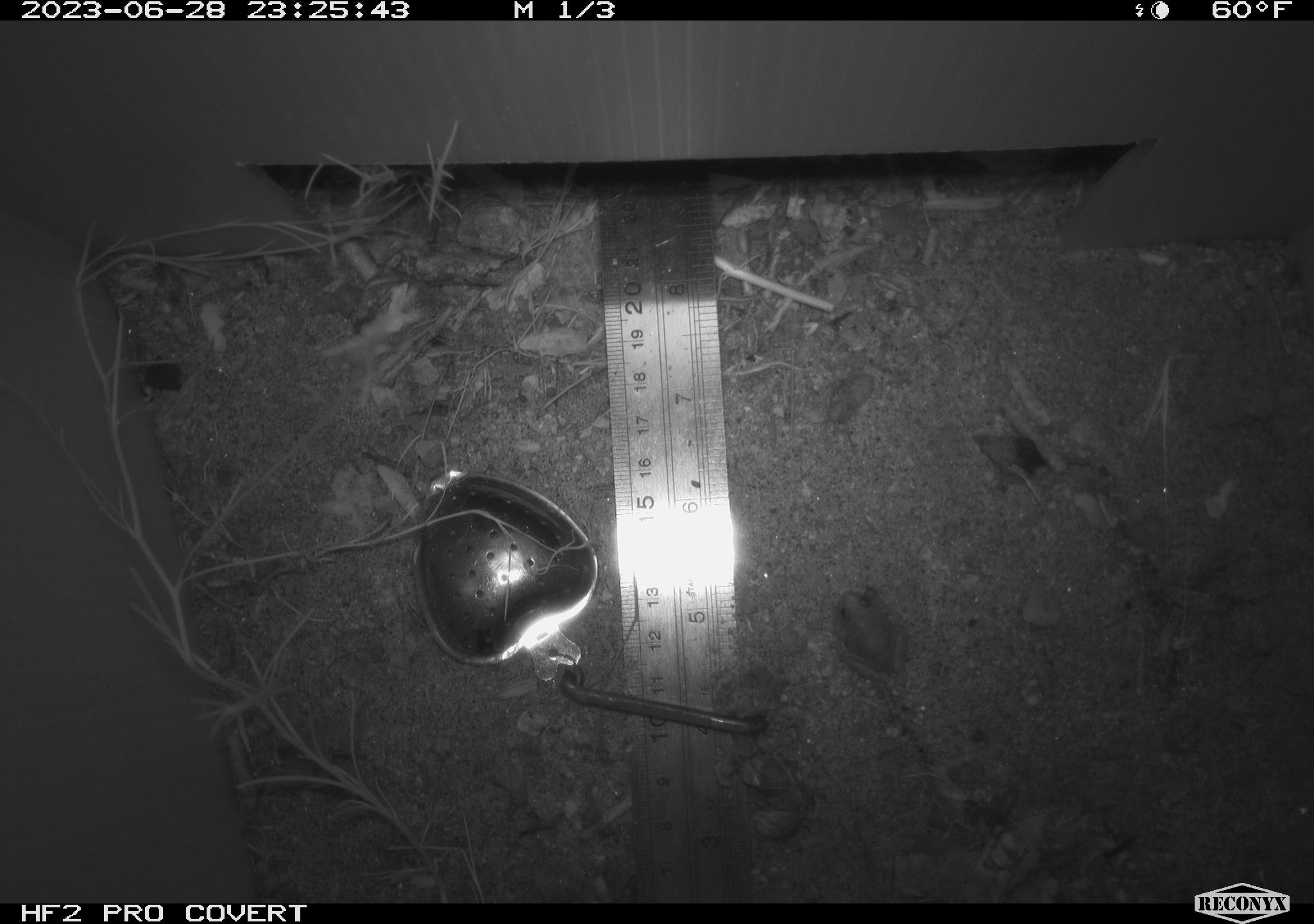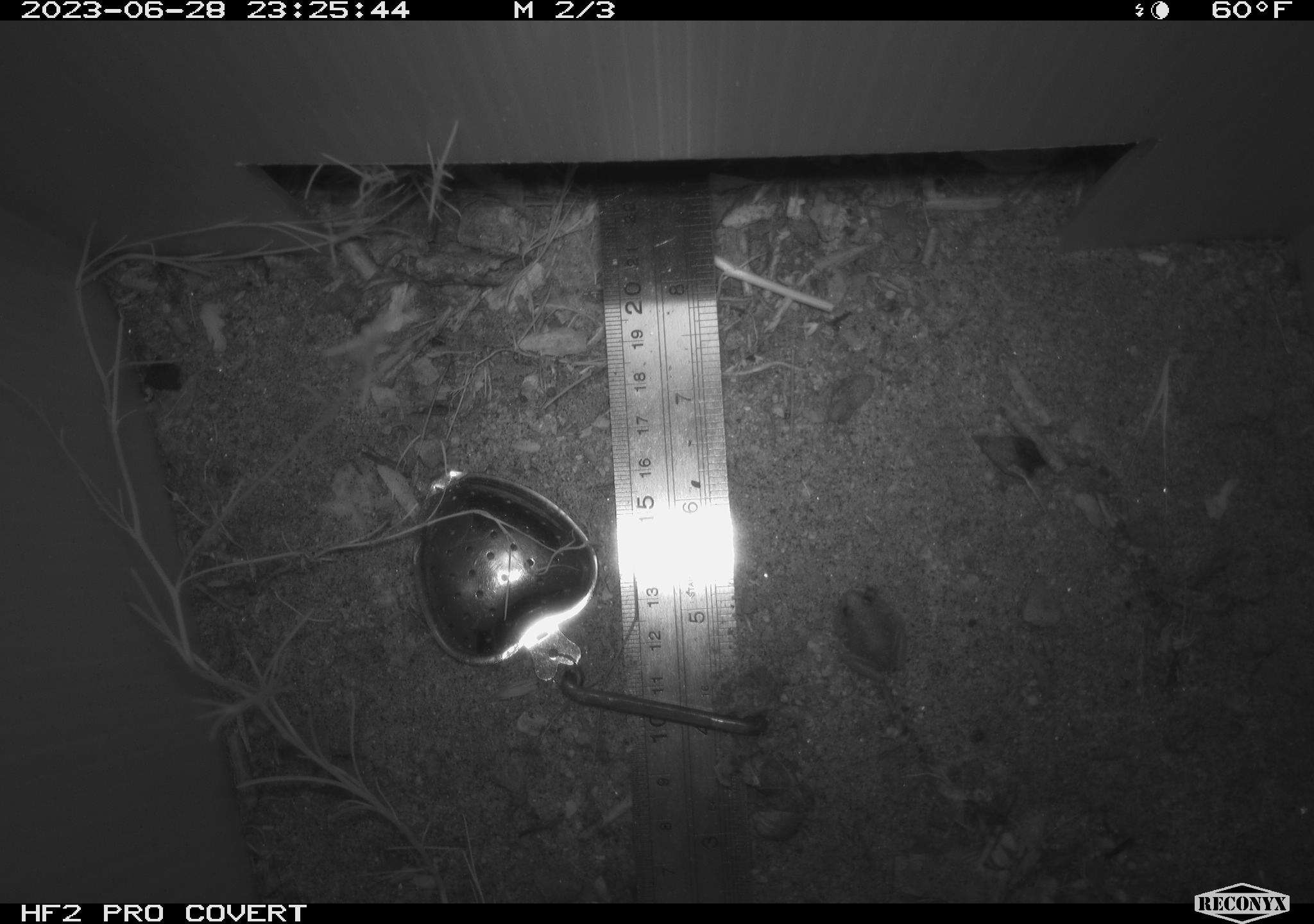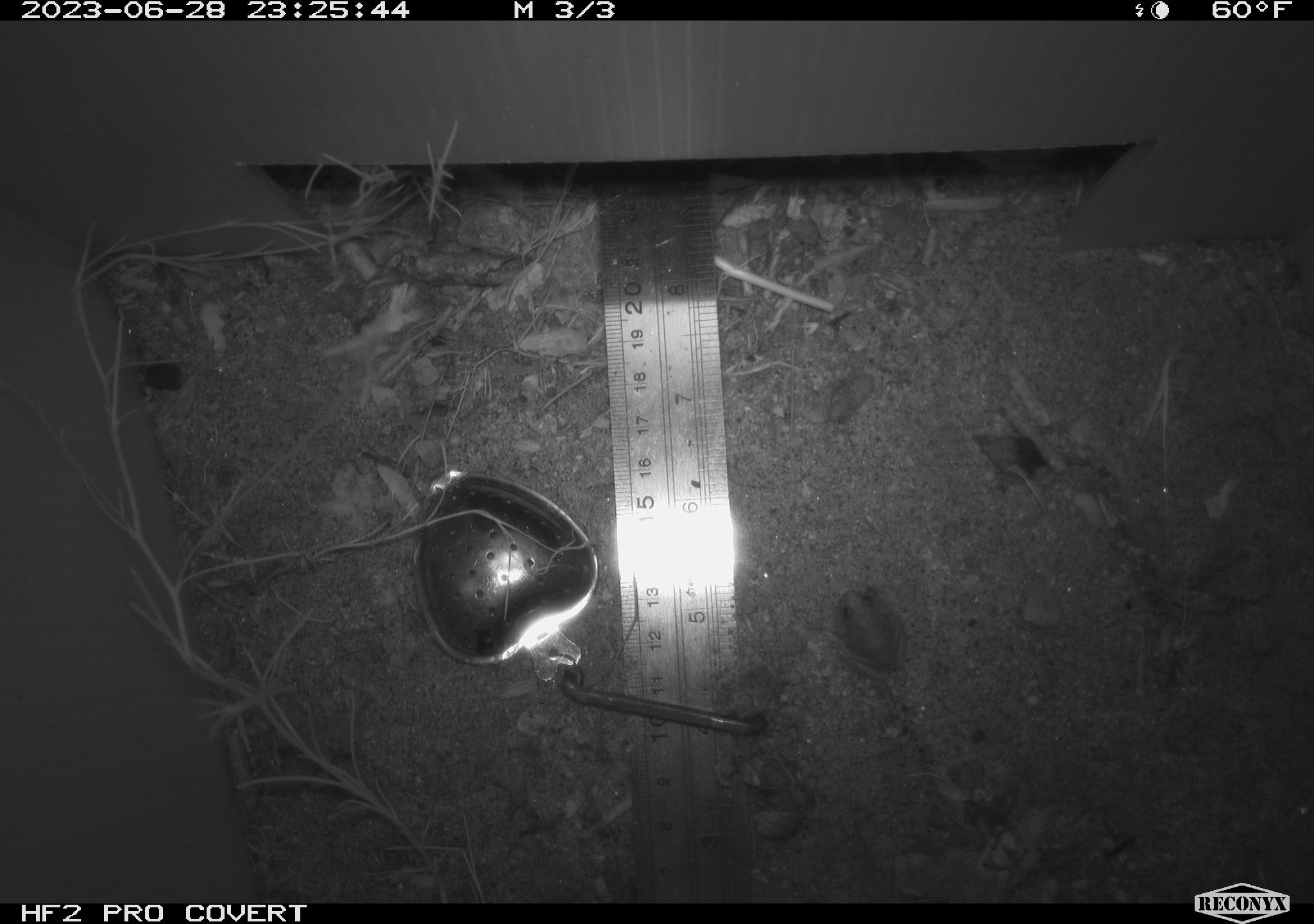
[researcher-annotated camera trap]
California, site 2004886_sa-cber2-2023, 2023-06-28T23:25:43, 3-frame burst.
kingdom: Animalia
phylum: Chordata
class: Amphibia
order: Anura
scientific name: Anura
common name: frogs